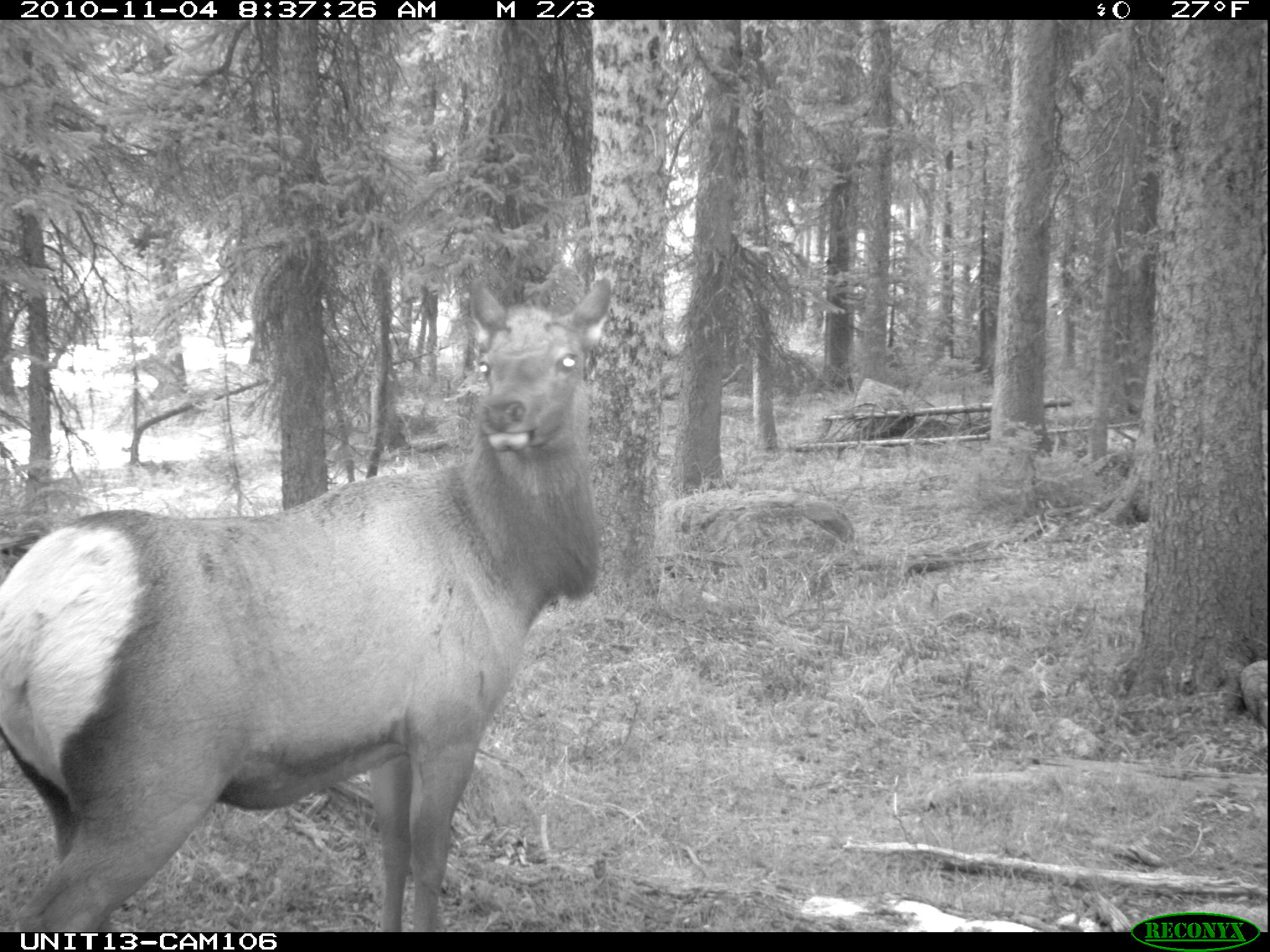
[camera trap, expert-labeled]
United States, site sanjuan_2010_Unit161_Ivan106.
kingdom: Animalia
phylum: Chordata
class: Mammalia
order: Artiodactyla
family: Cervidae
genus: Cervus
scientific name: Cervus elaphus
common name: red deer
Cervus elaphus (red deer).